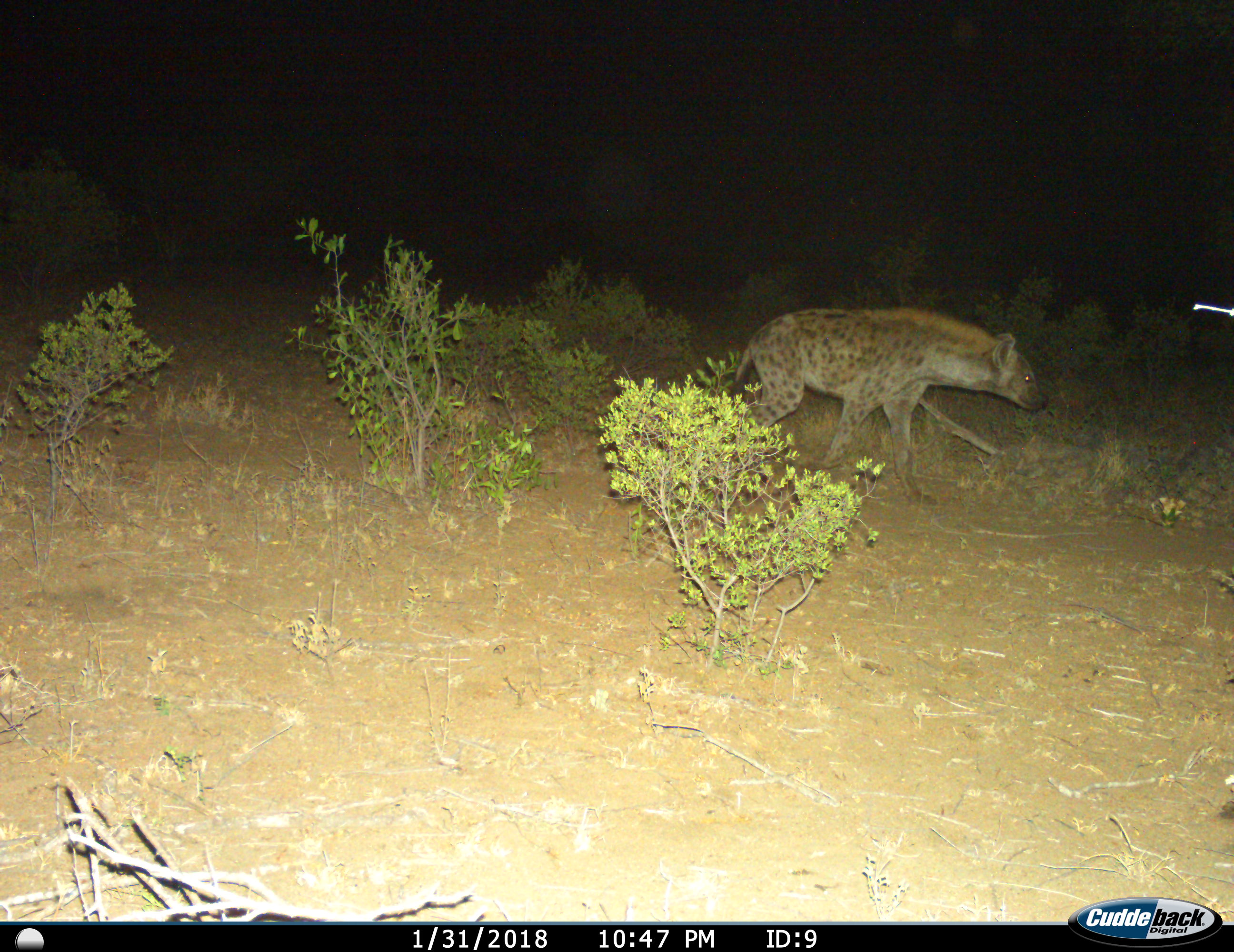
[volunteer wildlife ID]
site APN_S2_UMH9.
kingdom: Animalia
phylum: Chordata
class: Mammalia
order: Carnivora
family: Hyaenidae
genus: Crocuta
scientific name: Crocuta crocuta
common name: spotted hyena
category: hyenaspotted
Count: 1.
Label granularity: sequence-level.